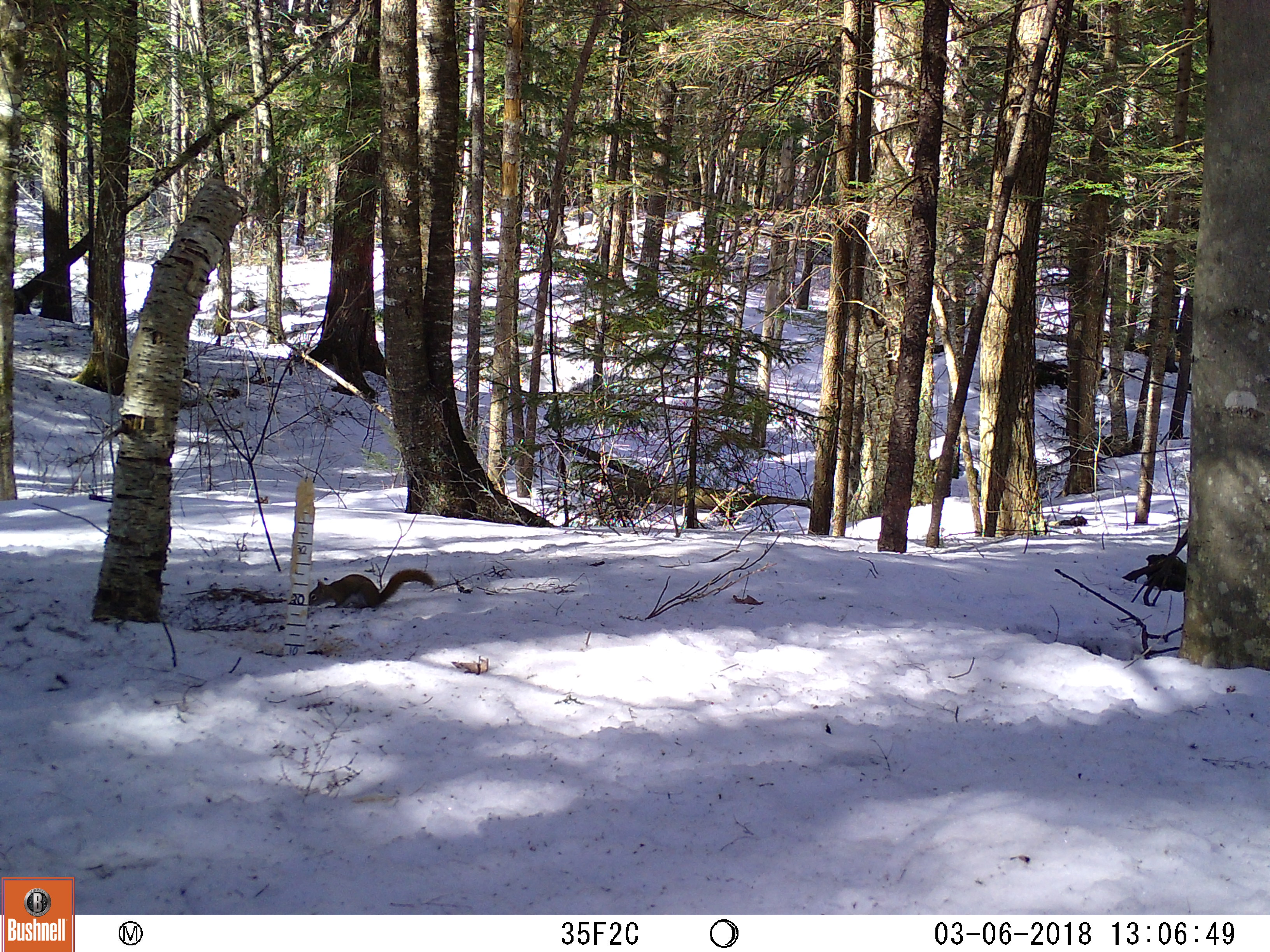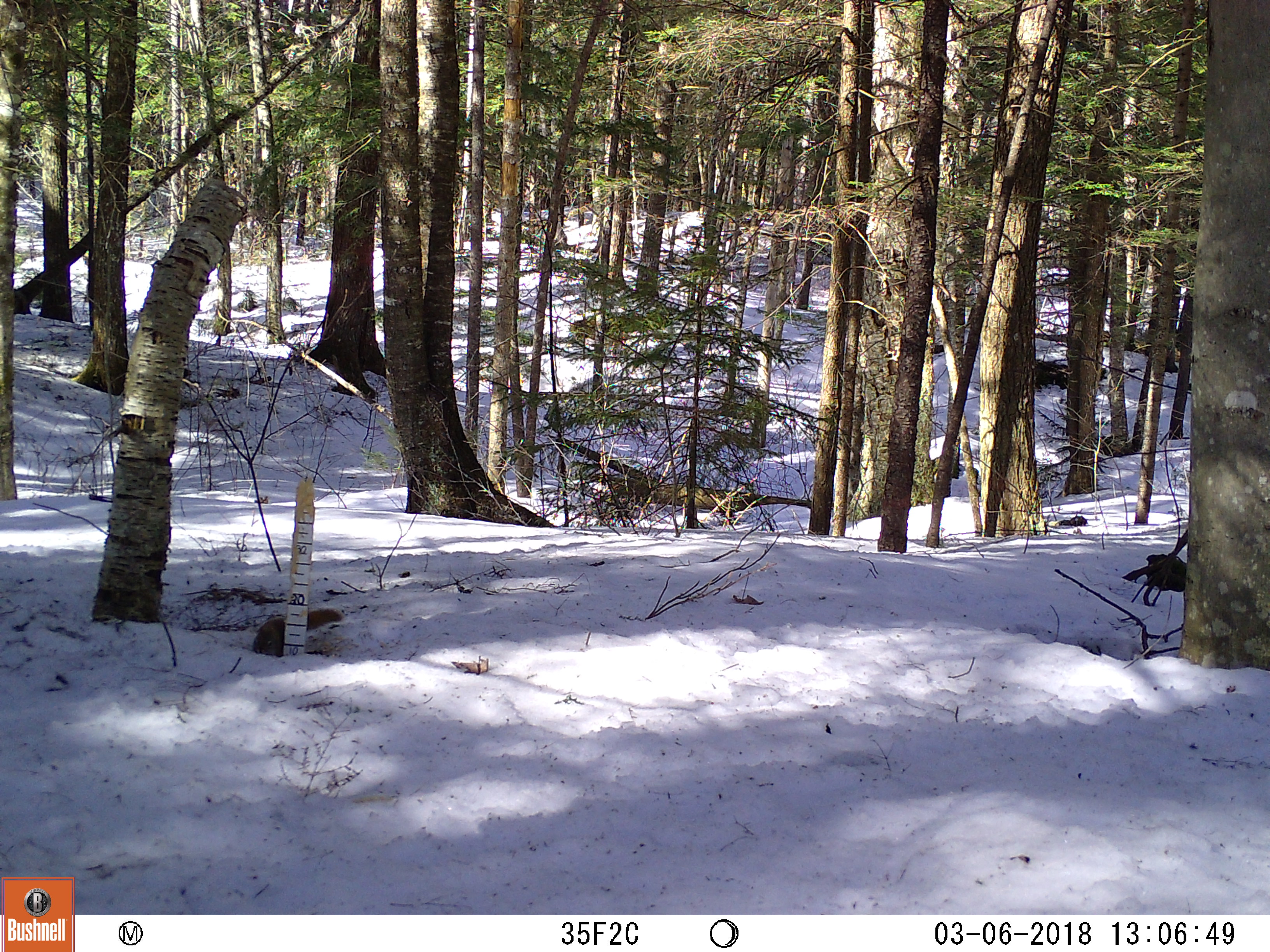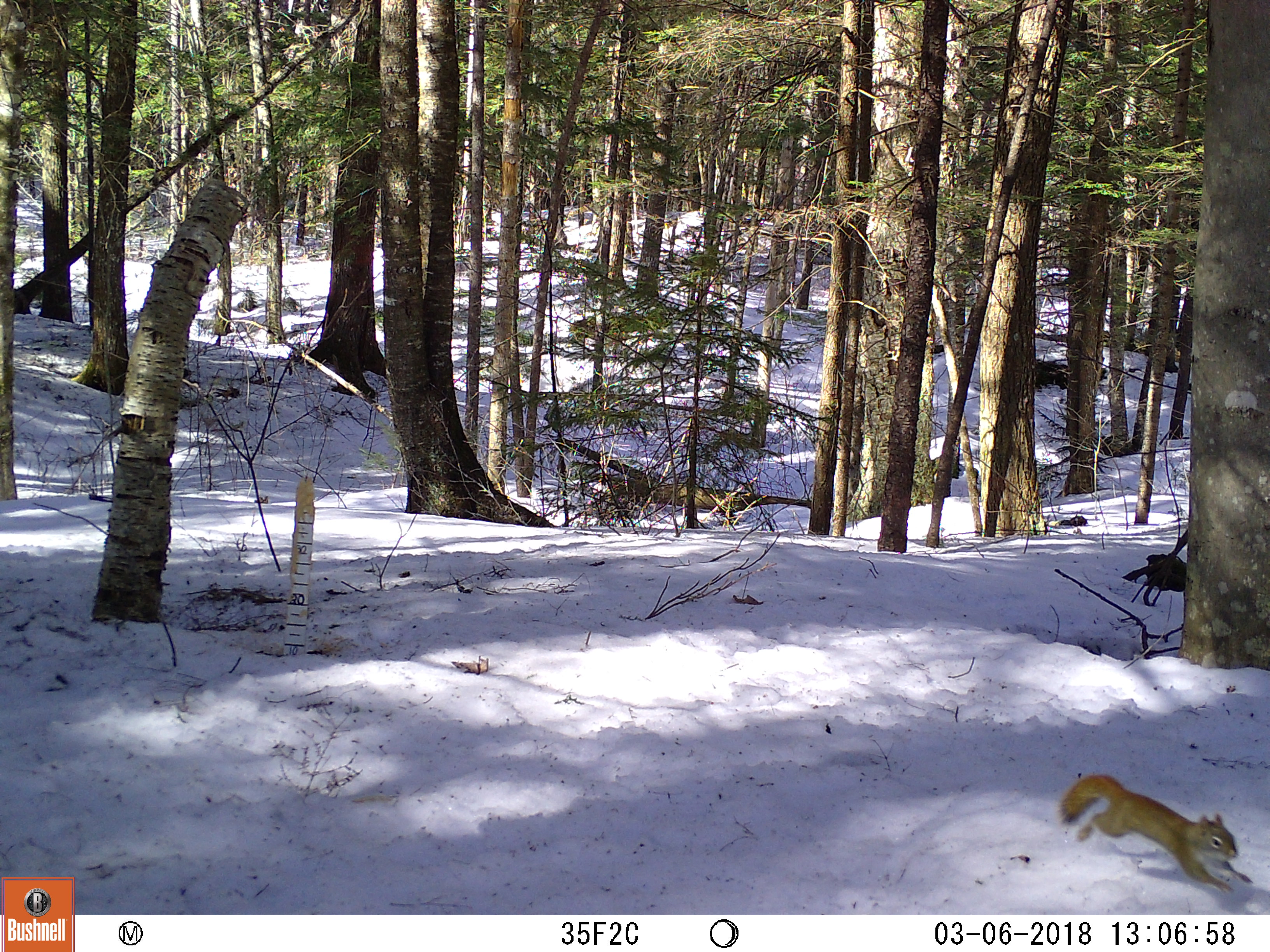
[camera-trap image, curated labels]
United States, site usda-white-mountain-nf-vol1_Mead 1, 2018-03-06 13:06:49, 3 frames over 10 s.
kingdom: Animalia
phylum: Chordata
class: Mammalia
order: Rodentia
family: Sciuridae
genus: Tamiasciurus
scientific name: Tamiasciurus hudsonicus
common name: red squirrel